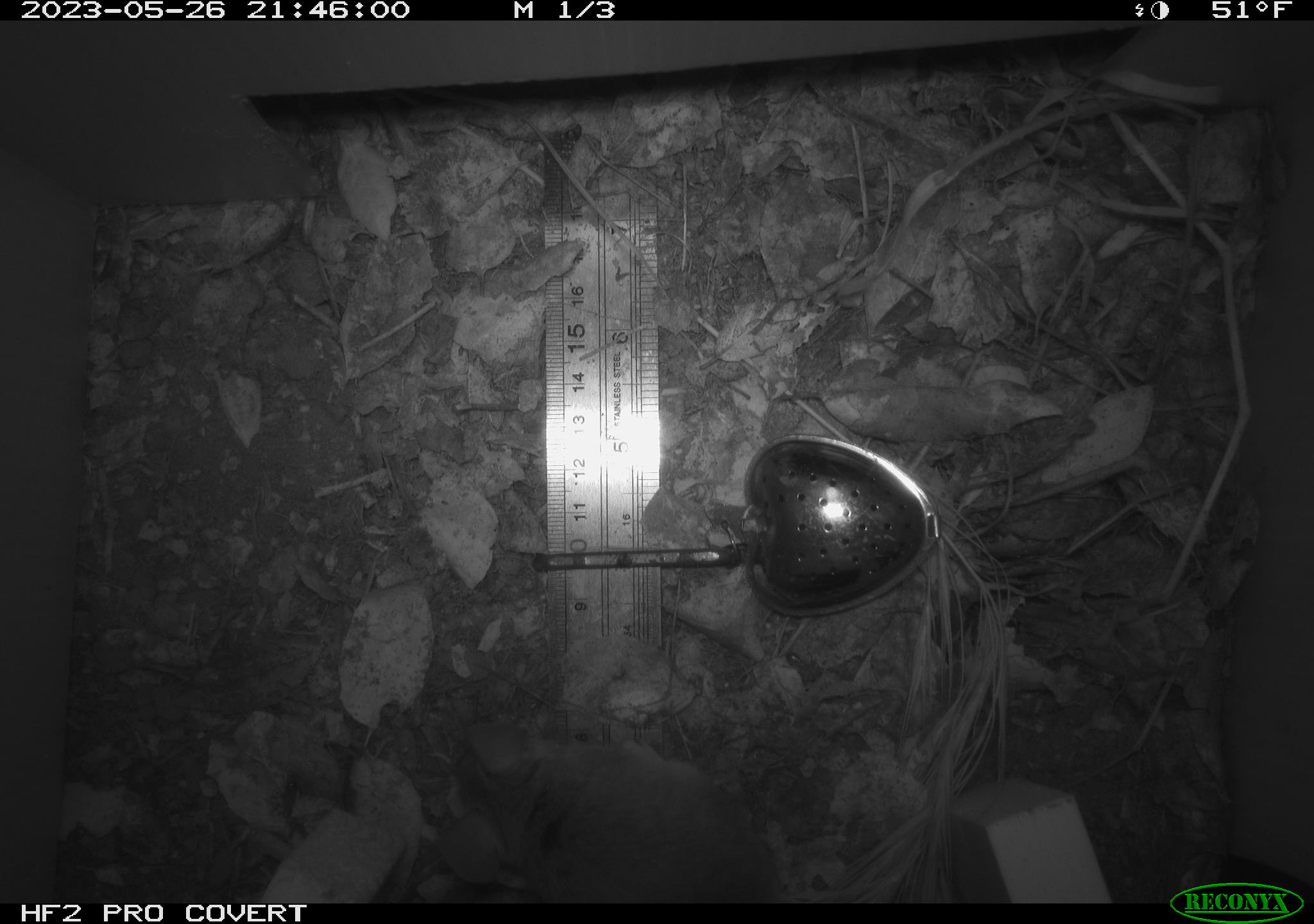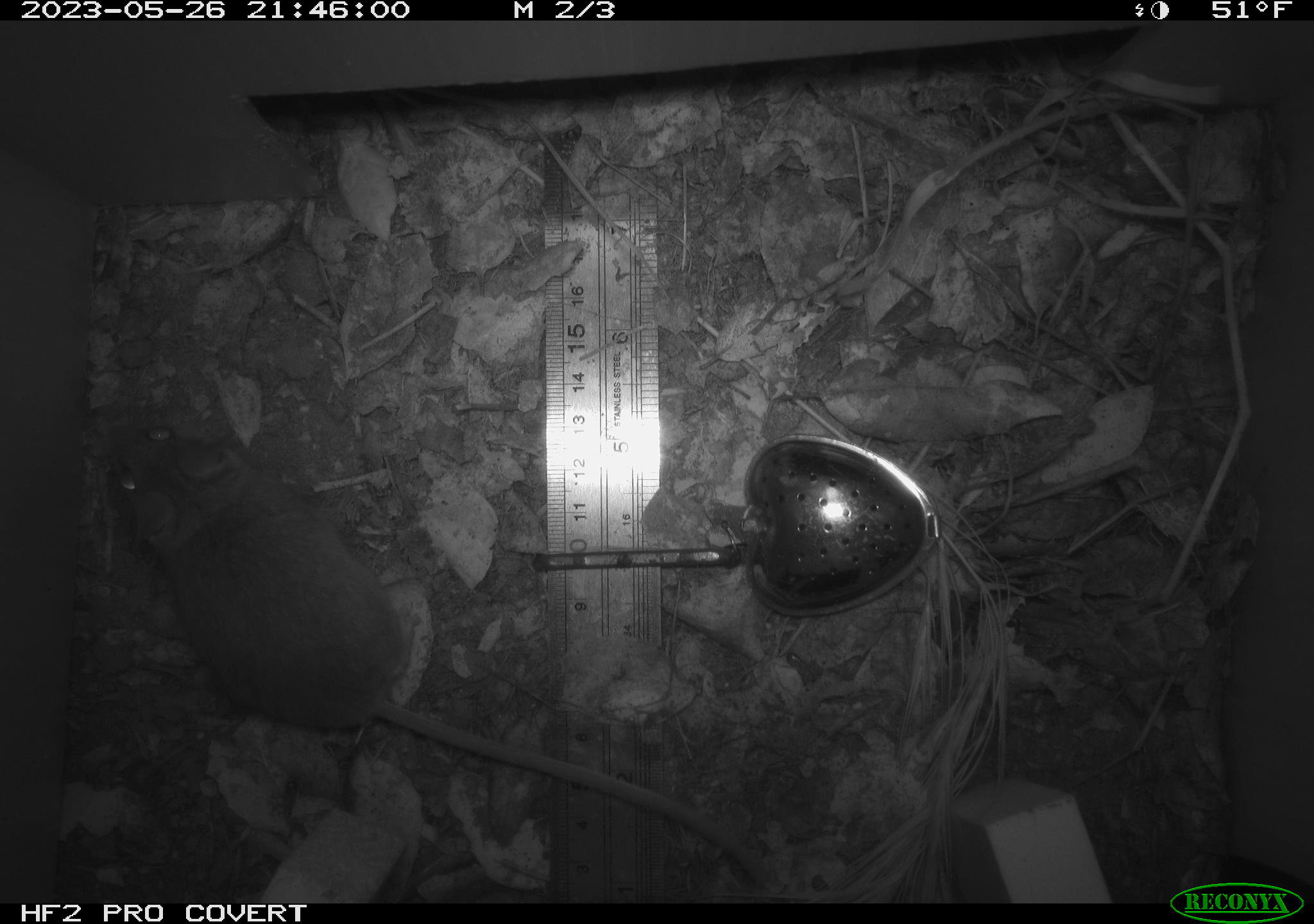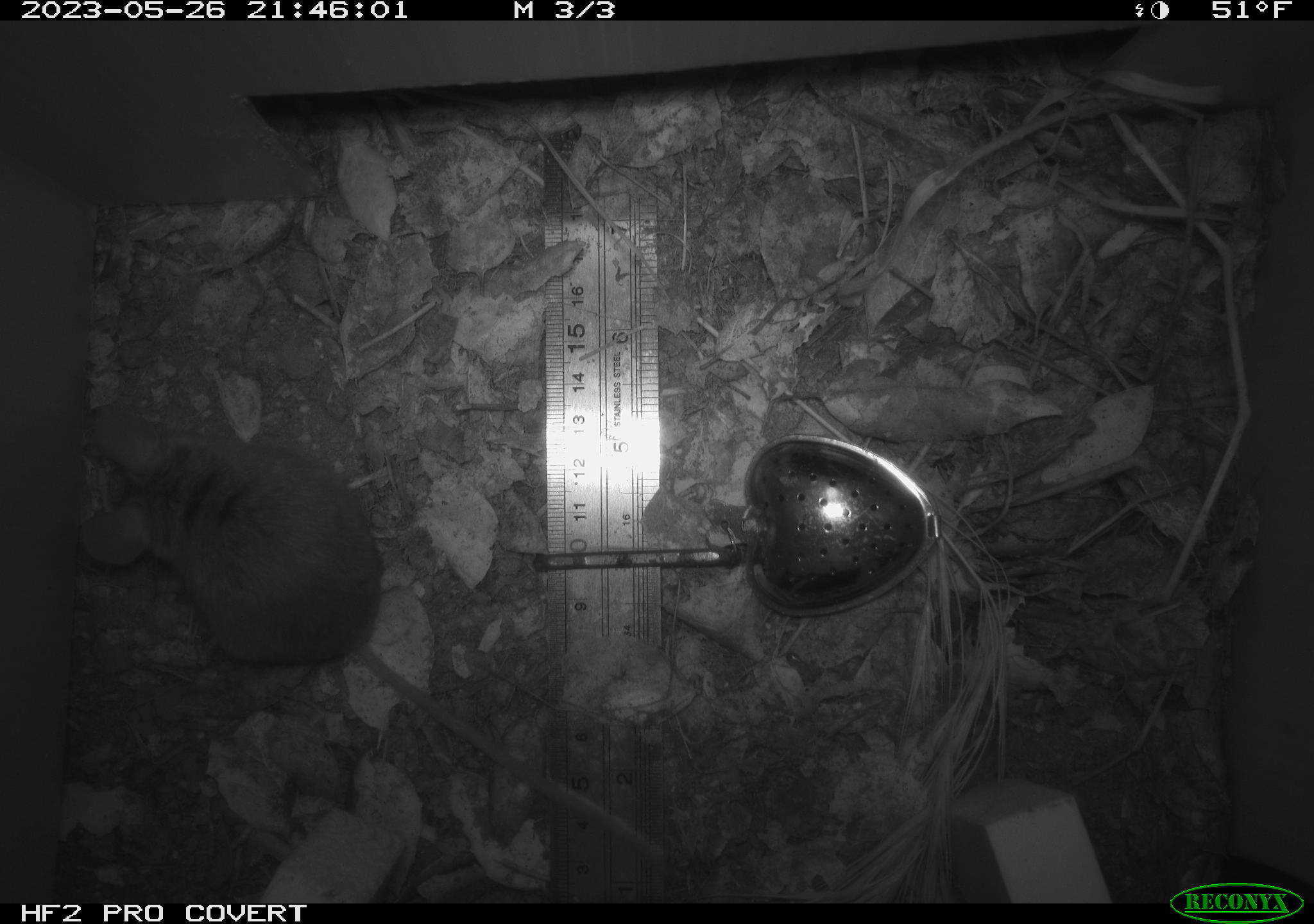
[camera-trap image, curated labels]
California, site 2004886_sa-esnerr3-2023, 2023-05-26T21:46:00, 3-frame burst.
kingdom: Animalia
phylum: Chordata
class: Mammalia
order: Rodentia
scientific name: Rodentia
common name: mouse species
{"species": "mouse species (Rodentia)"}